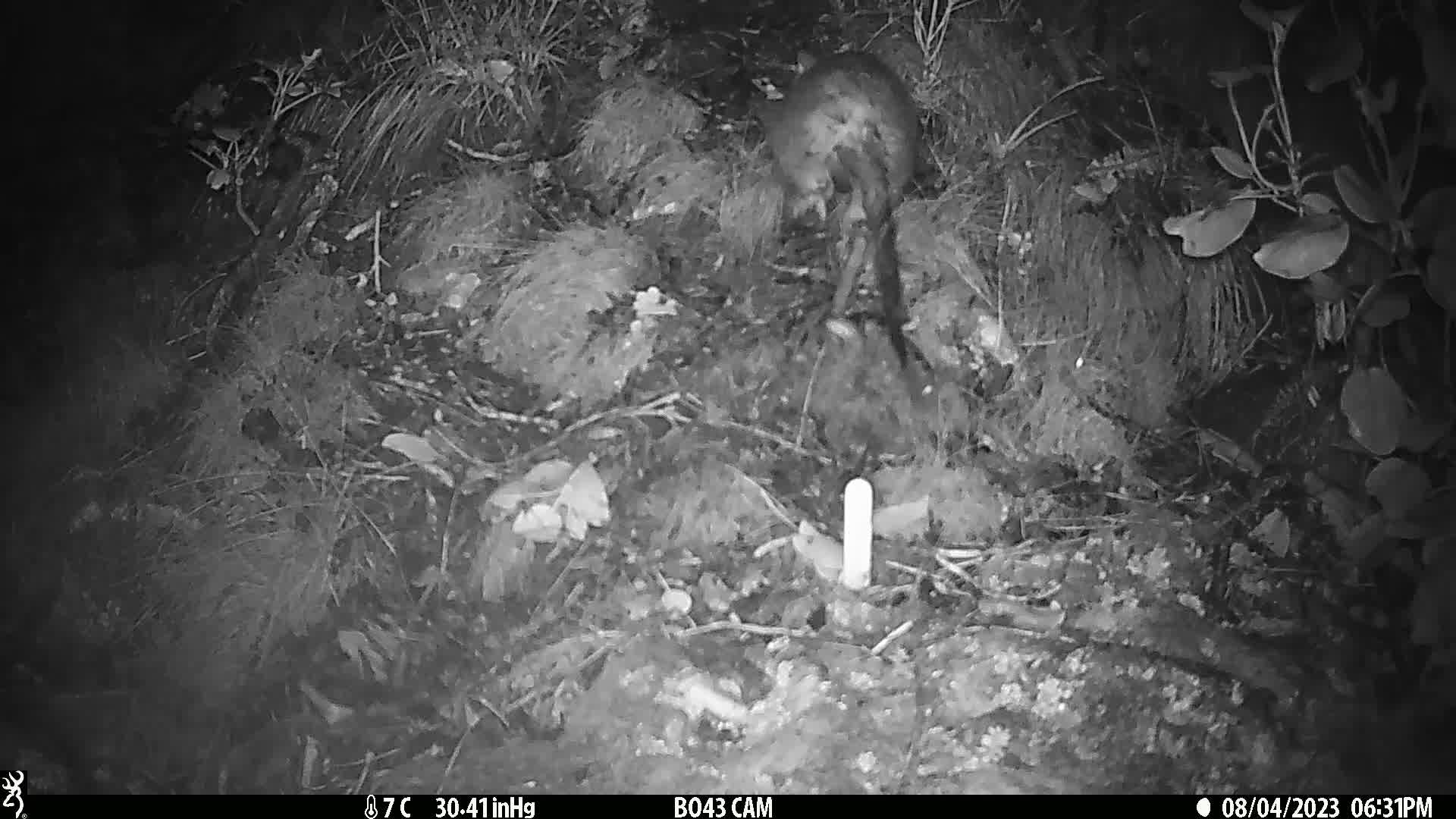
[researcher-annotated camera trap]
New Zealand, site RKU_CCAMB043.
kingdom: Animalia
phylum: Chordata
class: Mammalia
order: Diprotodontia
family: Phalangeridae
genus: Trichosurus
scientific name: Trichosurus vulpecula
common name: common brushtail possum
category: possum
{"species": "possum (common brushtail possum) (Trichosurus vulpecula)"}